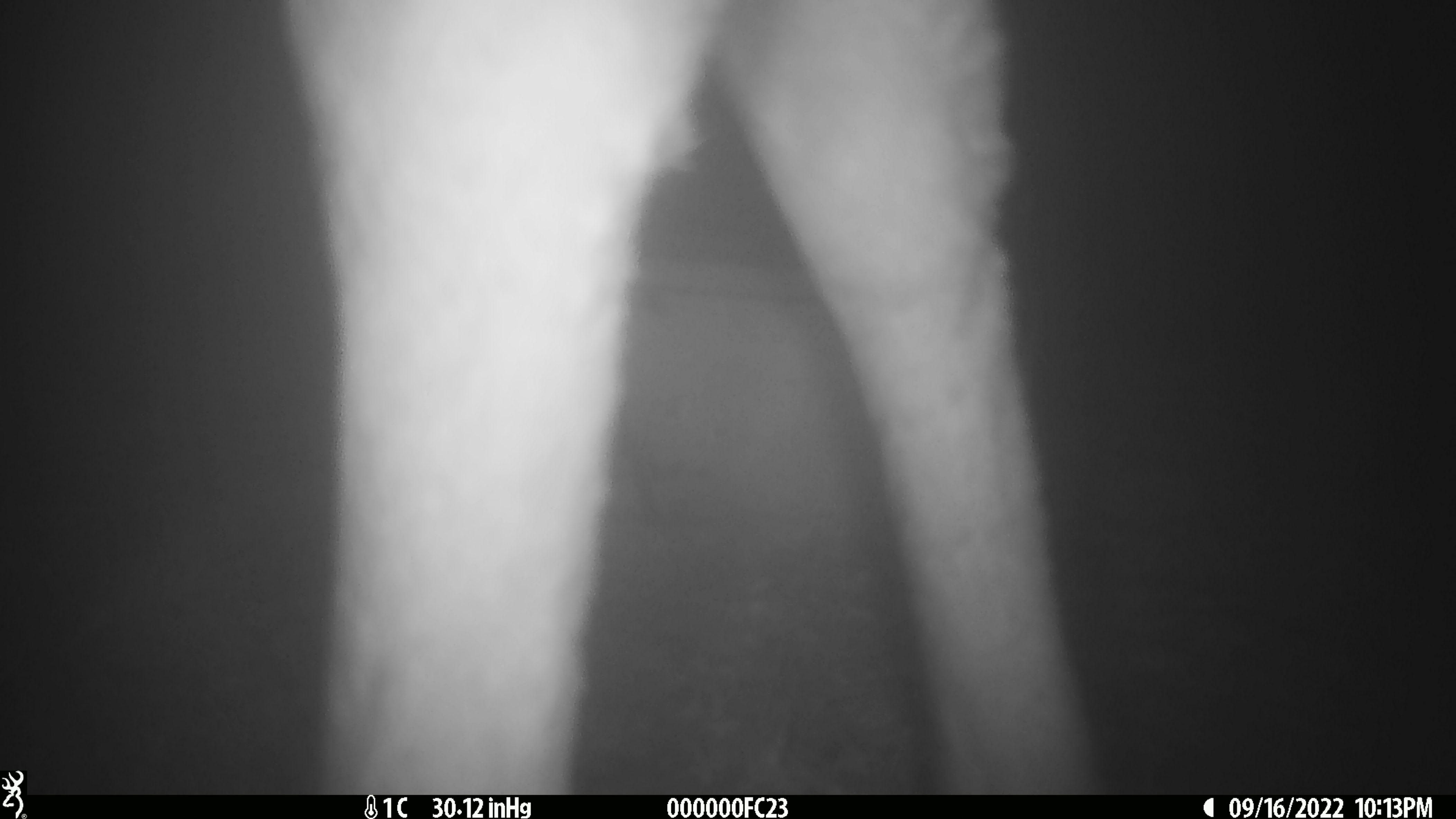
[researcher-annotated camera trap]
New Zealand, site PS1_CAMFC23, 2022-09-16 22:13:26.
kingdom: Animalia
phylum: Chordata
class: Mammalia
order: Artiodactyla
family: Cervidae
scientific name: Cervidae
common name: deer